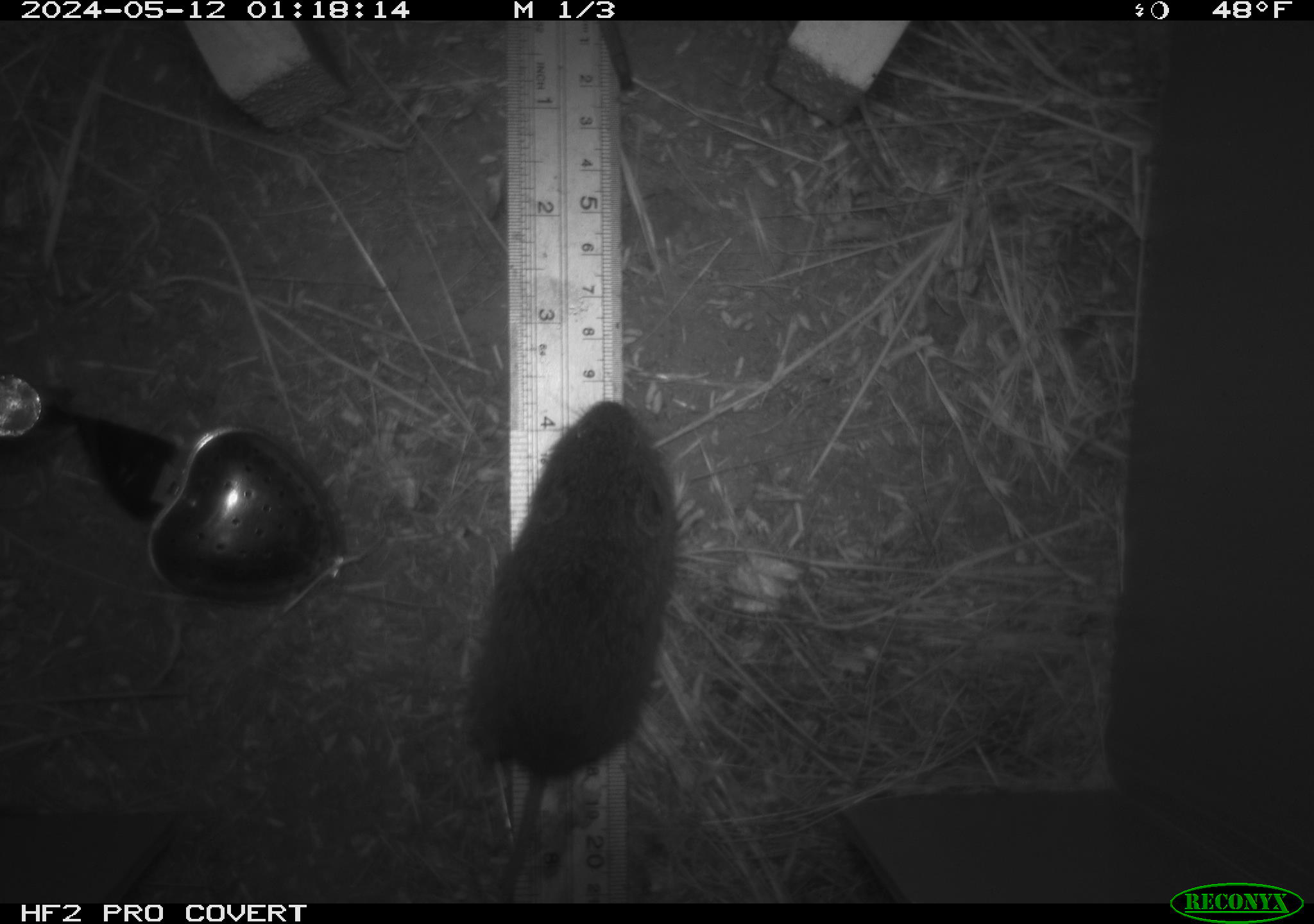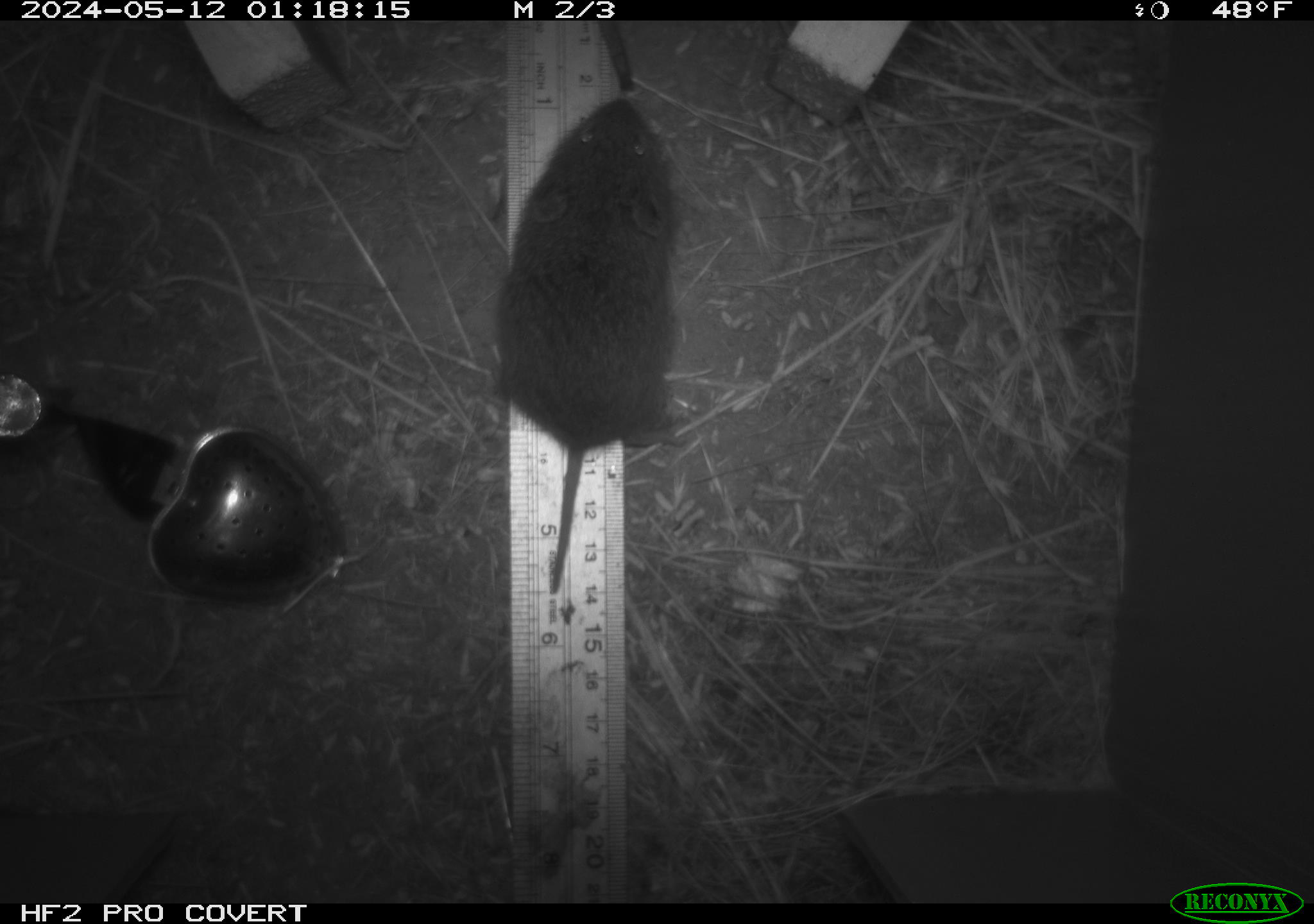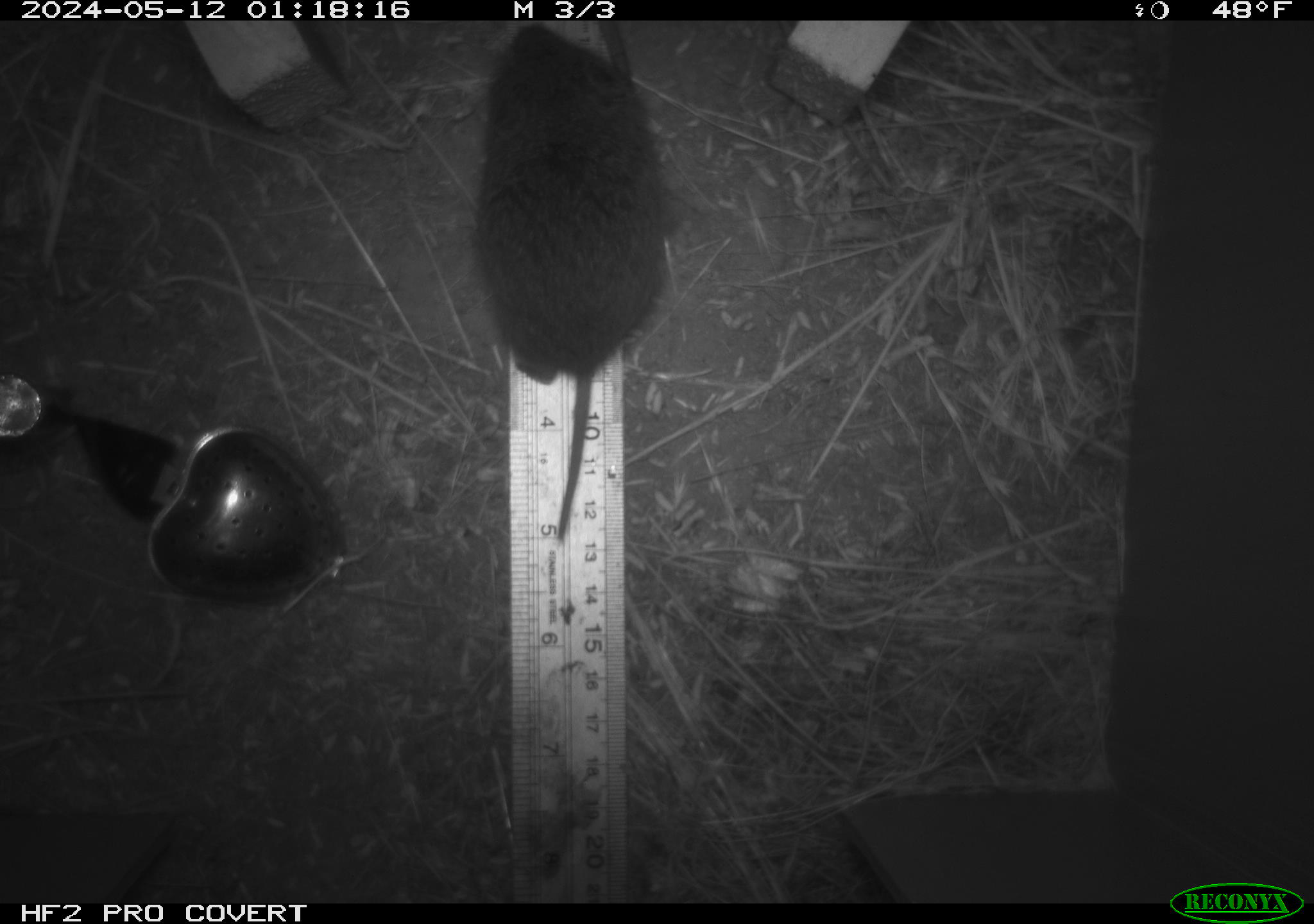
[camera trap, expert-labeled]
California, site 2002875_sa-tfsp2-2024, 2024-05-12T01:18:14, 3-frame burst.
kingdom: Animalia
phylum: Chordata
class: Mammalia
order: Rodentia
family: Cricetidae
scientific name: Arvicolinae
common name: voles, lemmings, and muskrats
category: arvicolinae subfamily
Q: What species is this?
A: Arvicolinae subfamily (voles, lemmings, and muskrats) (Arvicolinae).